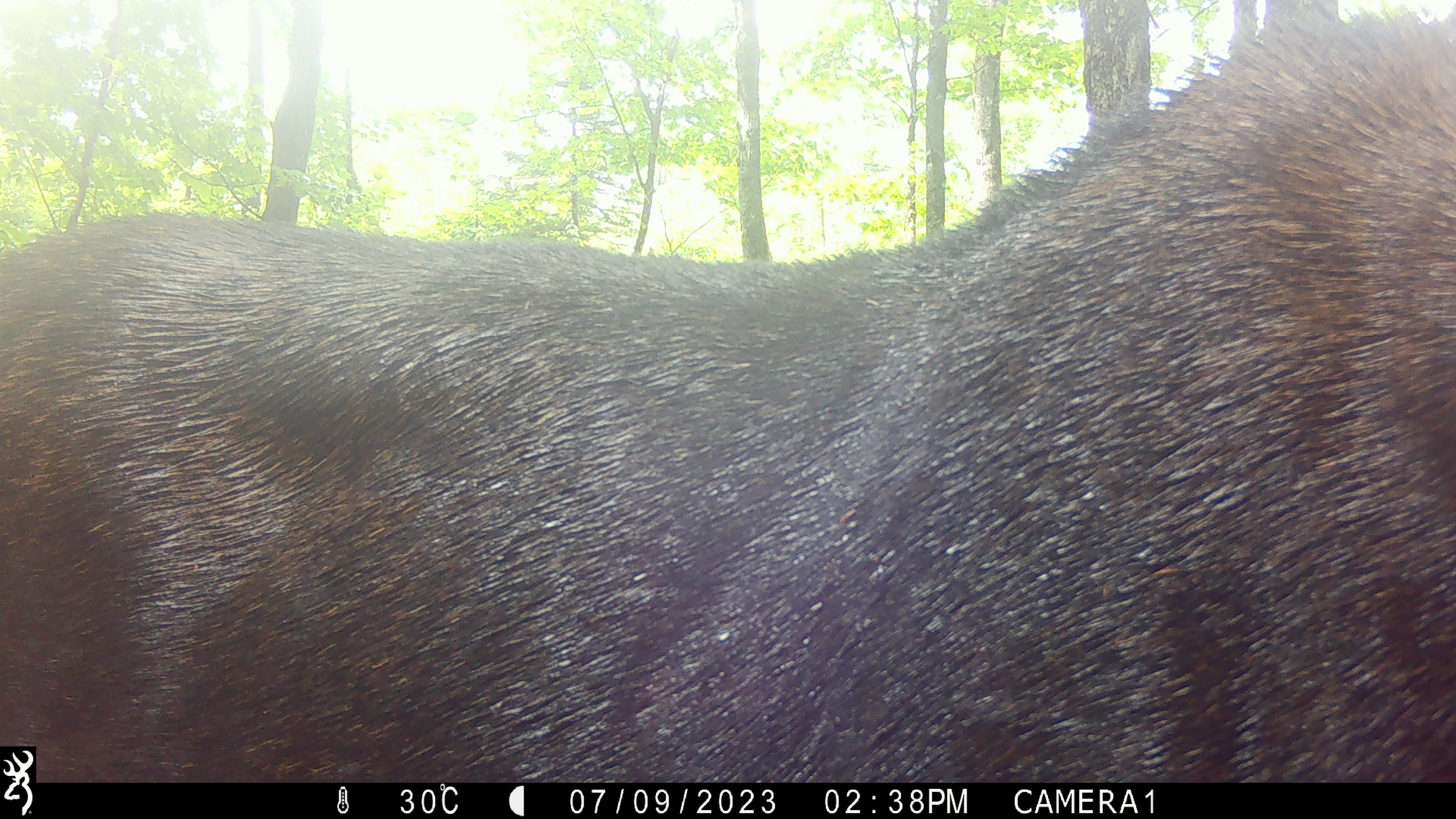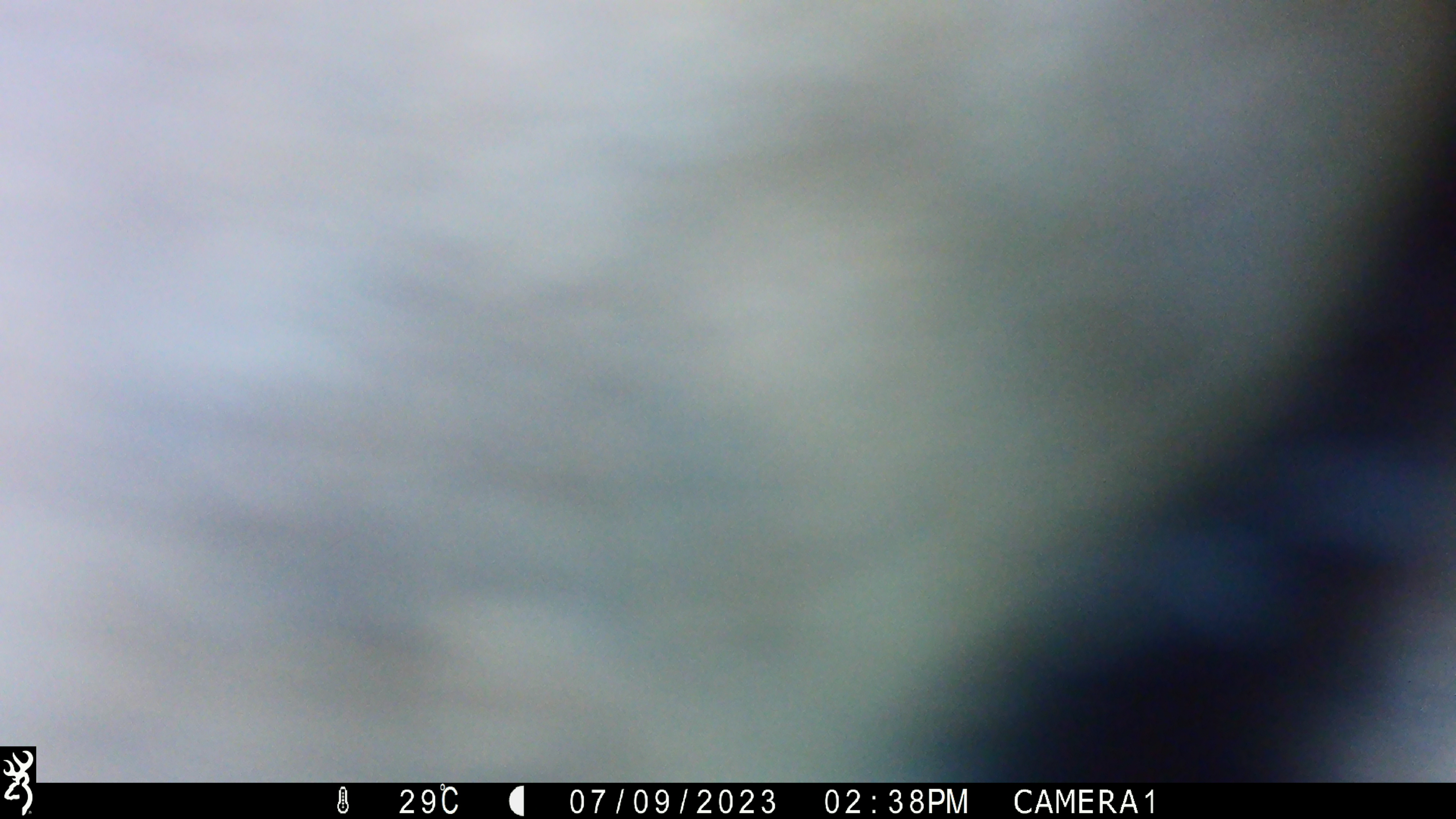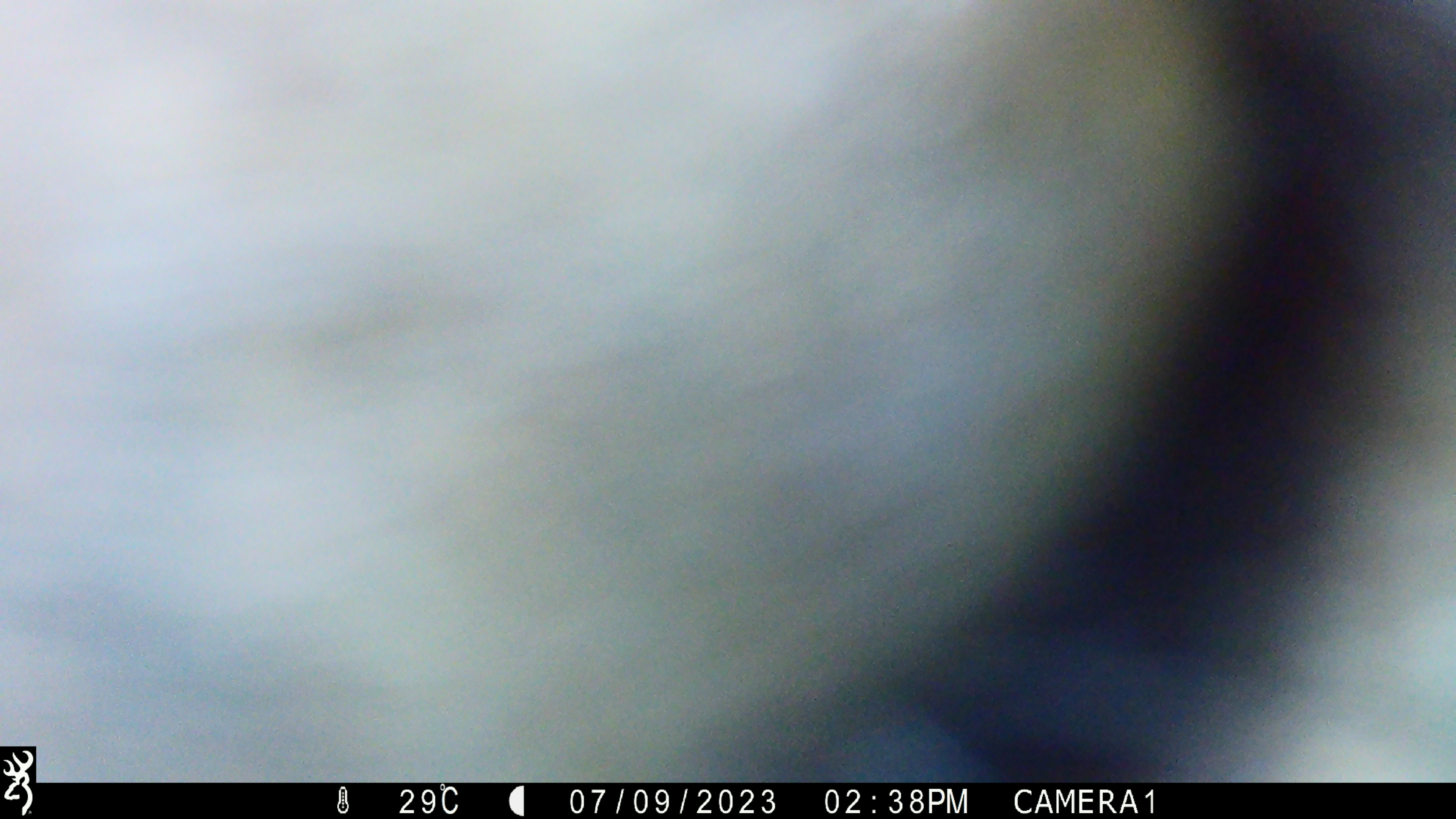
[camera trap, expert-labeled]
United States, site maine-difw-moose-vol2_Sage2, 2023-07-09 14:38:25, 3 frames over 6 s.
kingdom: Animalia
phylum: Chordata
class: Mammalia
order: Artiodactyla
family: Cervidae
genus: Alces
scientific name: Alces alces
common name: moose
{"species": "moose (Alces alces)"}